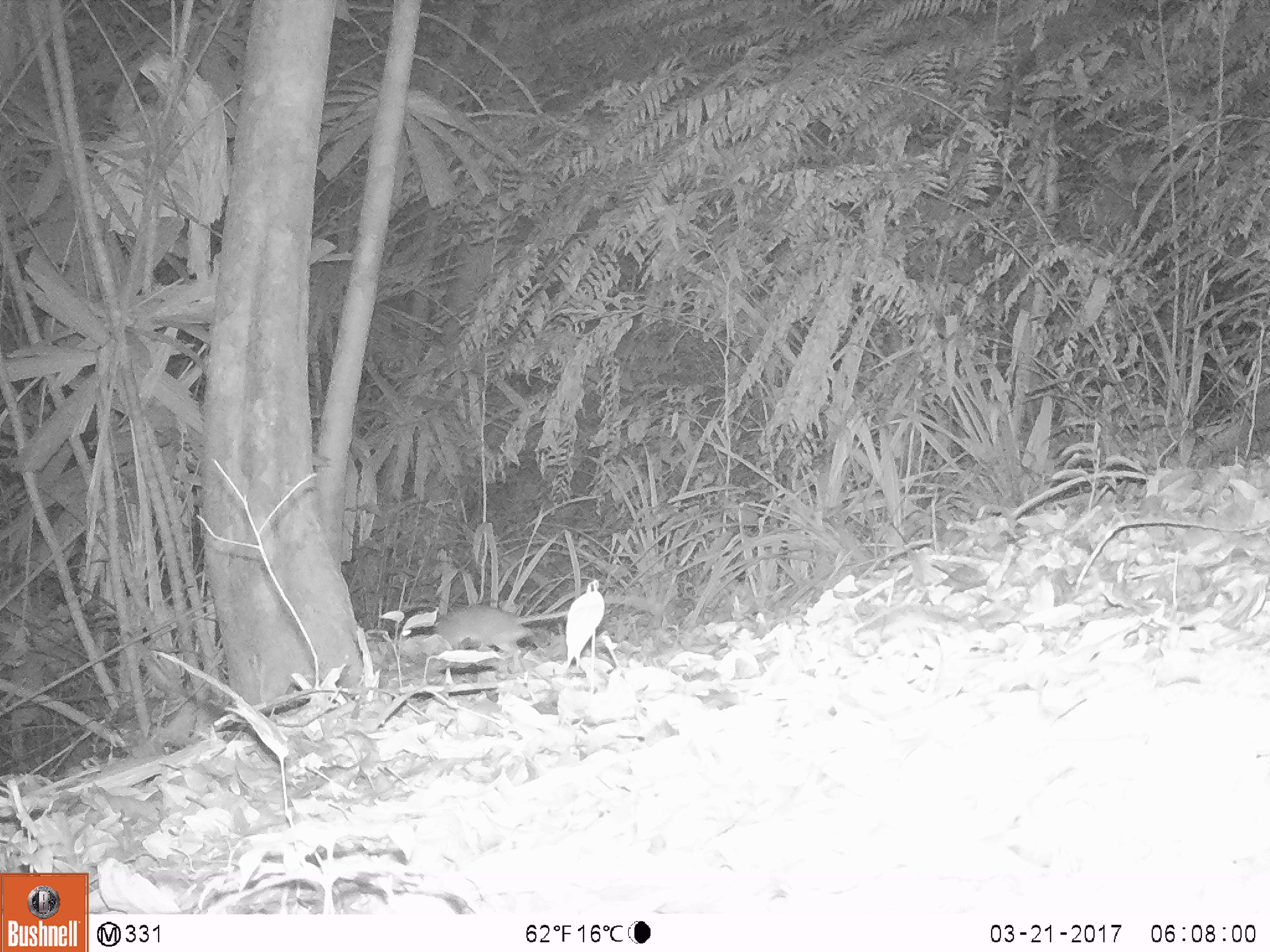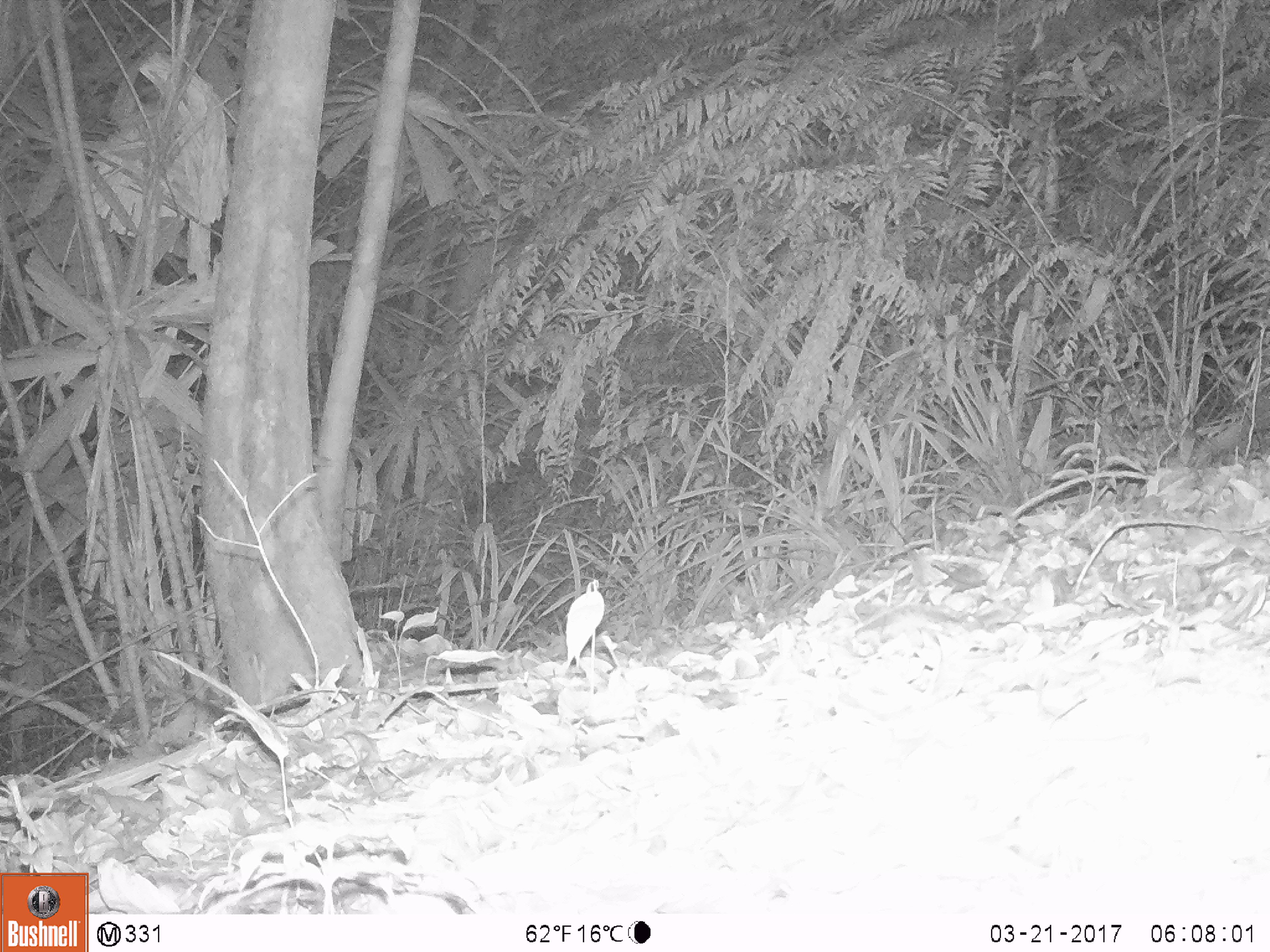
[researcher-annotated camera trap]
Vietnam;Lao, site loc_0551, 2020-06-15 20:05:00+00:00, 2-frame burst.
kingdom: Animalia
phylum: Chordata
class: Mammalia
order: Rodentia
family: Muridae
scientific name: Muridae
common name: old-world mice and rats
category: unidentified murid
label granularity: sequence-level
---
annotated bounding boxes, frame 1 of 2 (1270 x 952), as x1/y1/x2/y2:
unidentified murid: 432/604/569/658